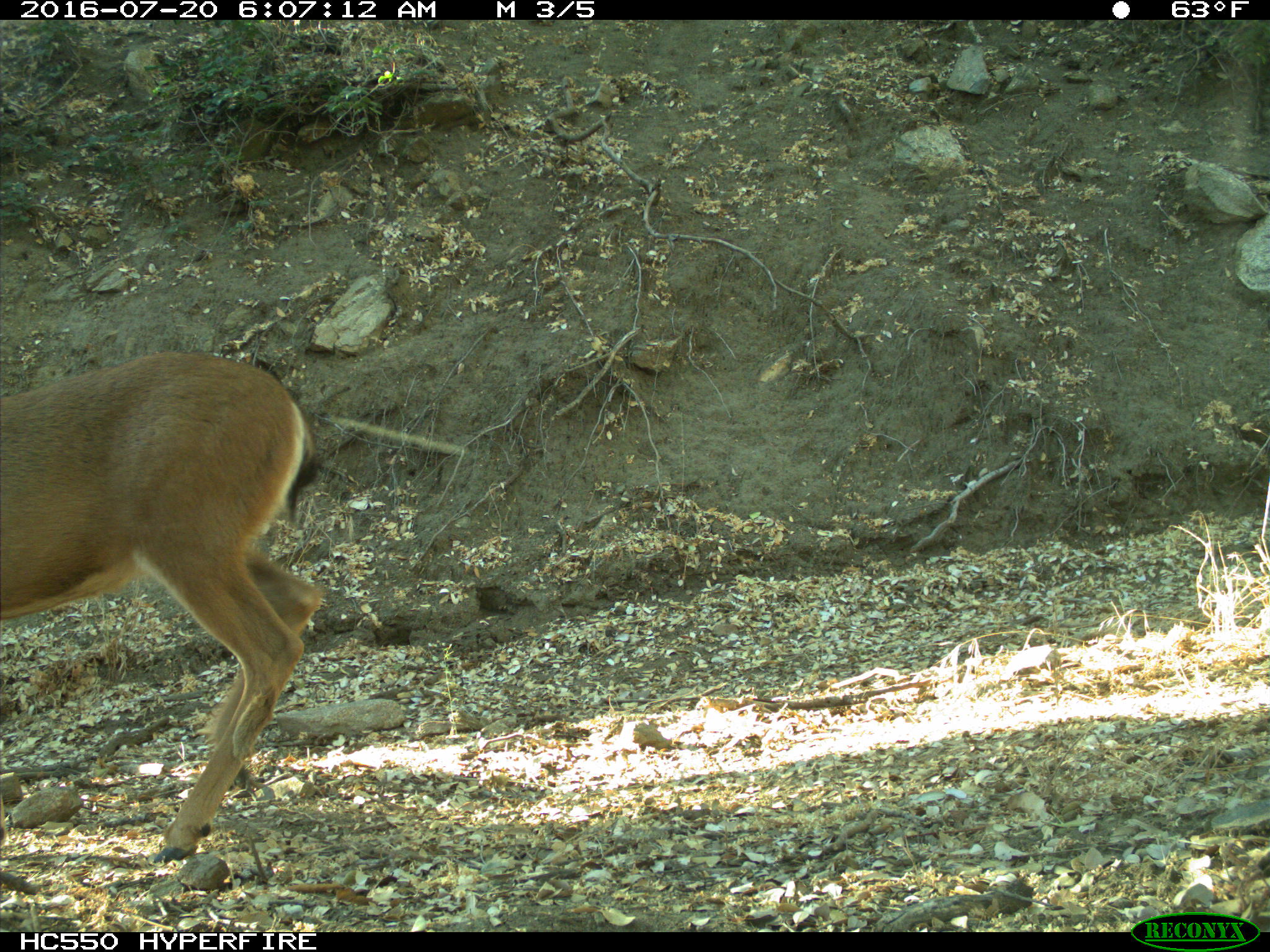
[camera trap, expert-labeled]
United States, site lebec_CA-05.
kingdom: Animalia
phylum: Chordata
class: Mammalia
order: Artiodactyla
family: Cervidae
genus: Odocoileus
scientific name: Odocoileus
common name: deer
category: unidentified deer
Unidentified deer (deer) (Odocoileus).